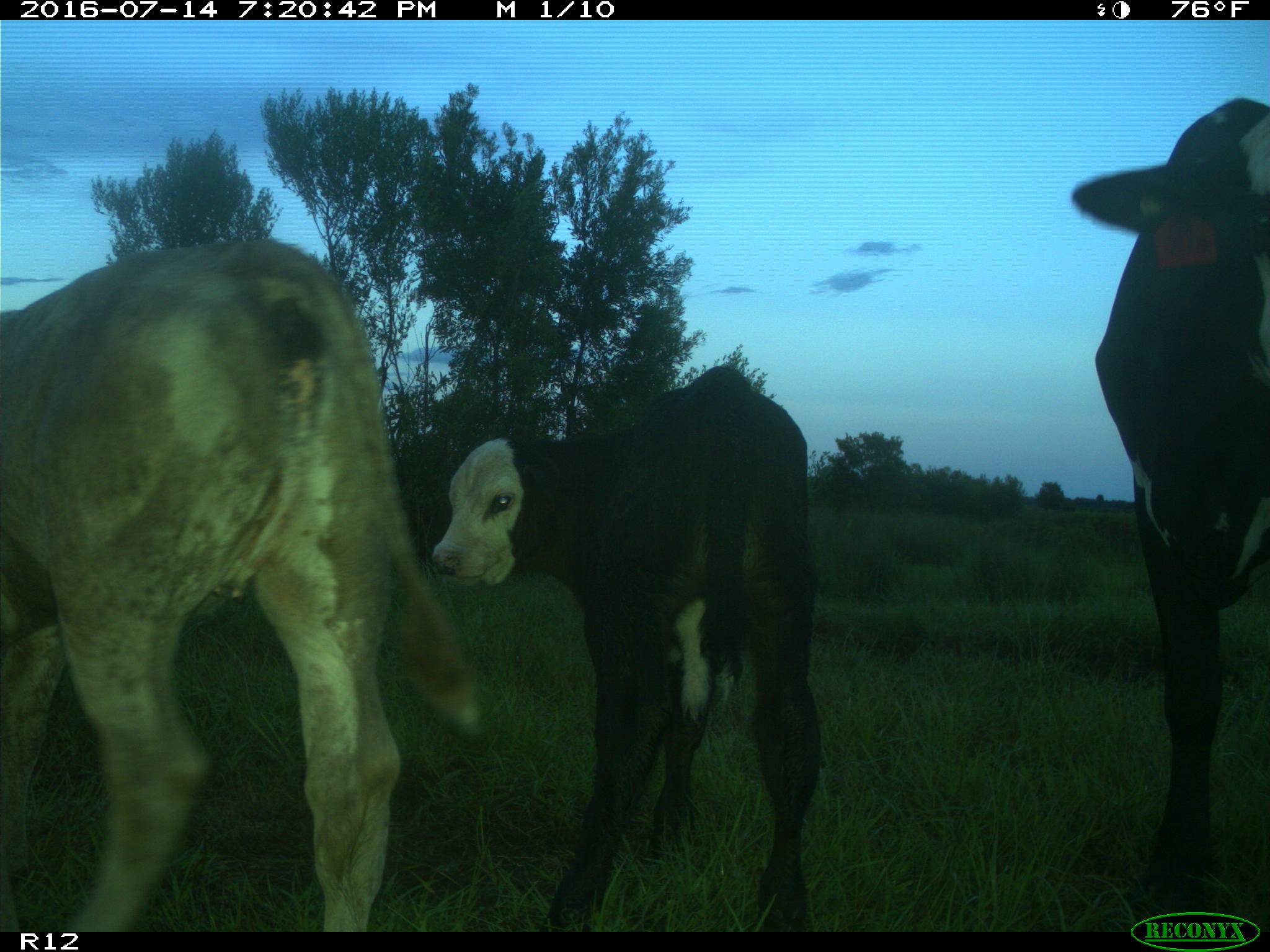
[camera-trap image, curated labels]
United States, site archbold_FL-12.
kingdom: Animalia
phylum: Chordata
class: Mammalia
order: Artiodactyla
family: Bovidae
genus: Bos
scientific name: Bos taurus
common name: domestic cow